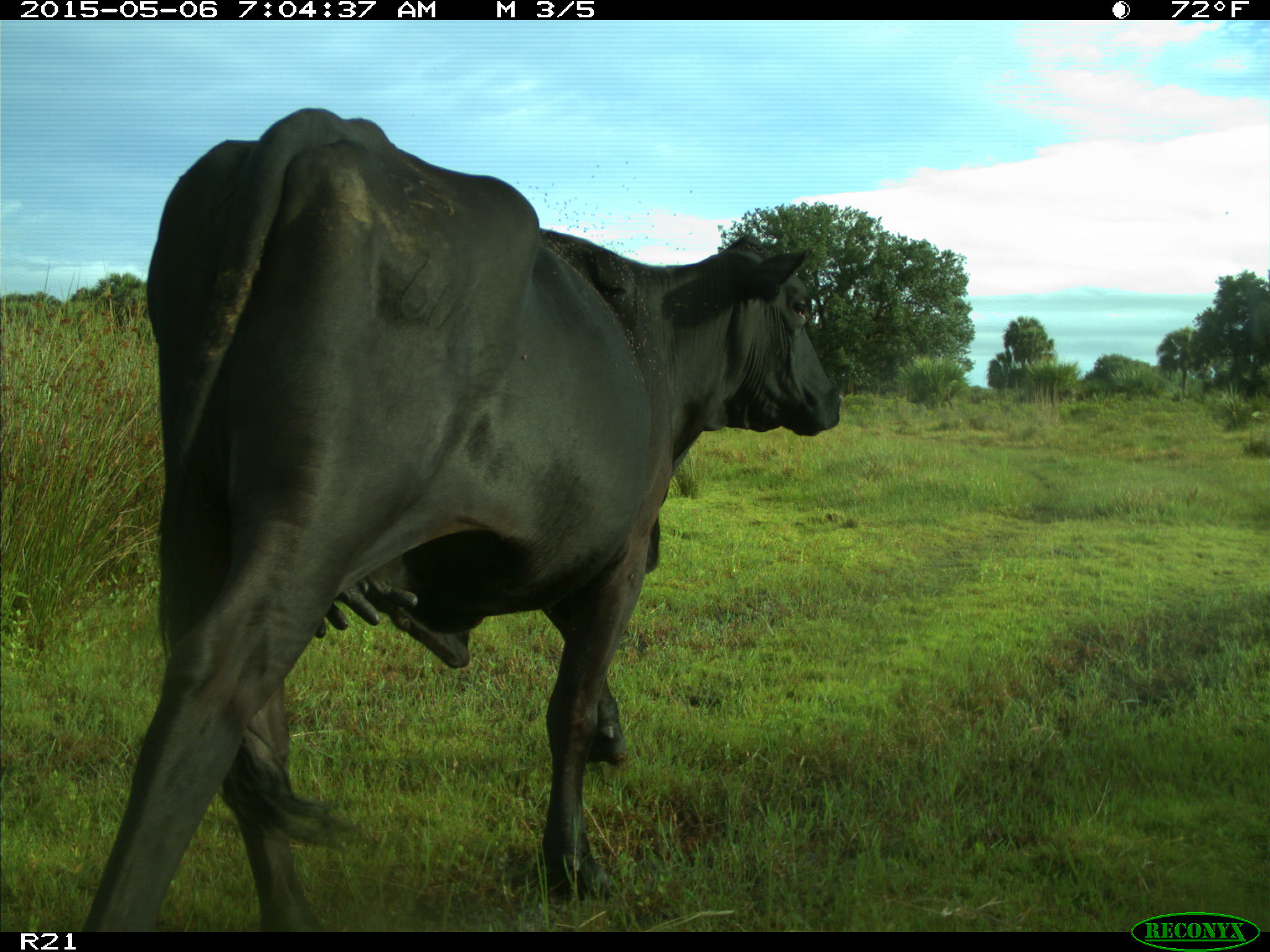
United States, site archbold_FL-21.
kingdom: Animalia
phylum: Chordata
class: Mammalia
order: Artiodactyla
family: Bovidae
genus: Bos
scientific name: Bos taurus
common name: domestic cow